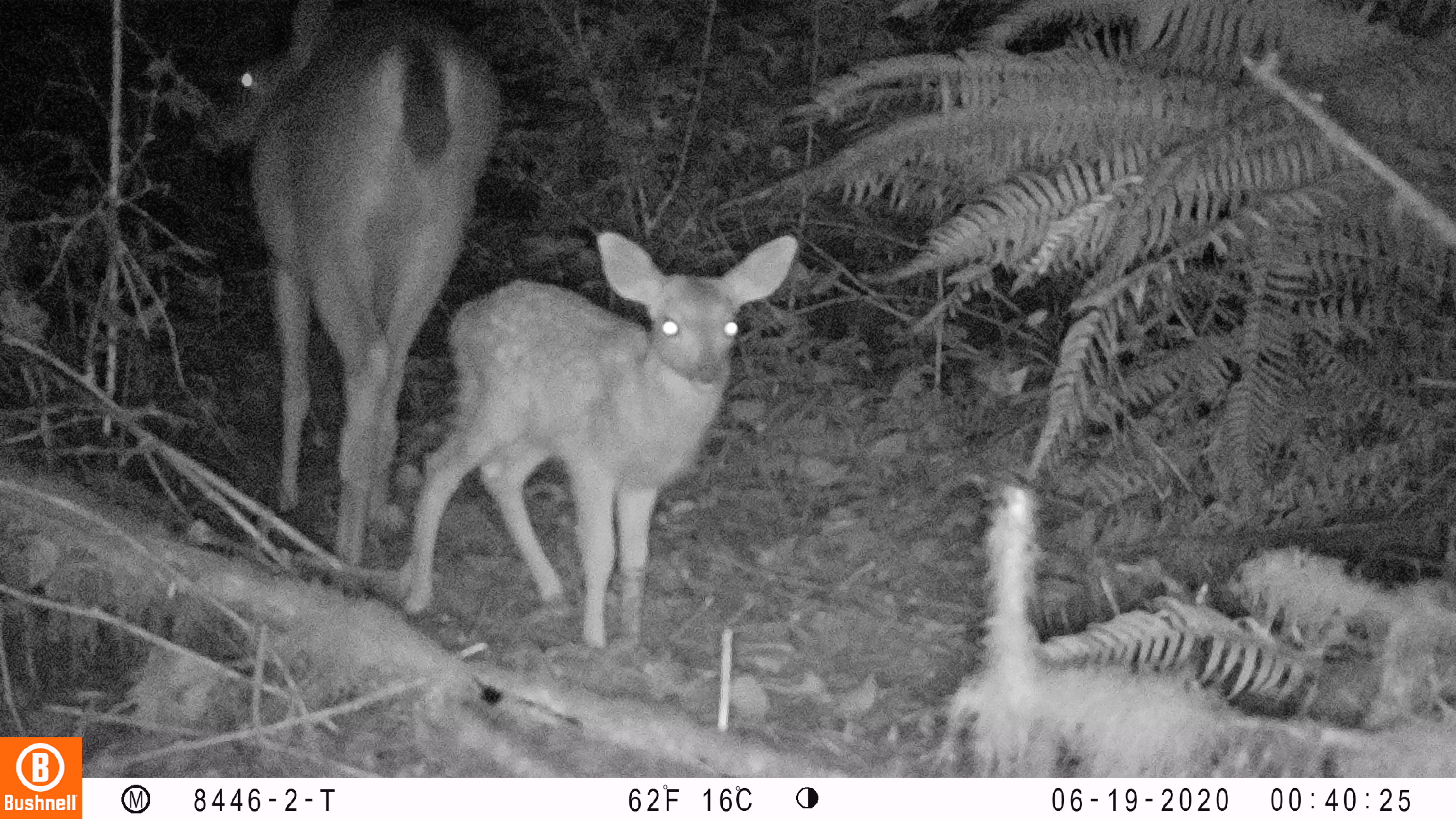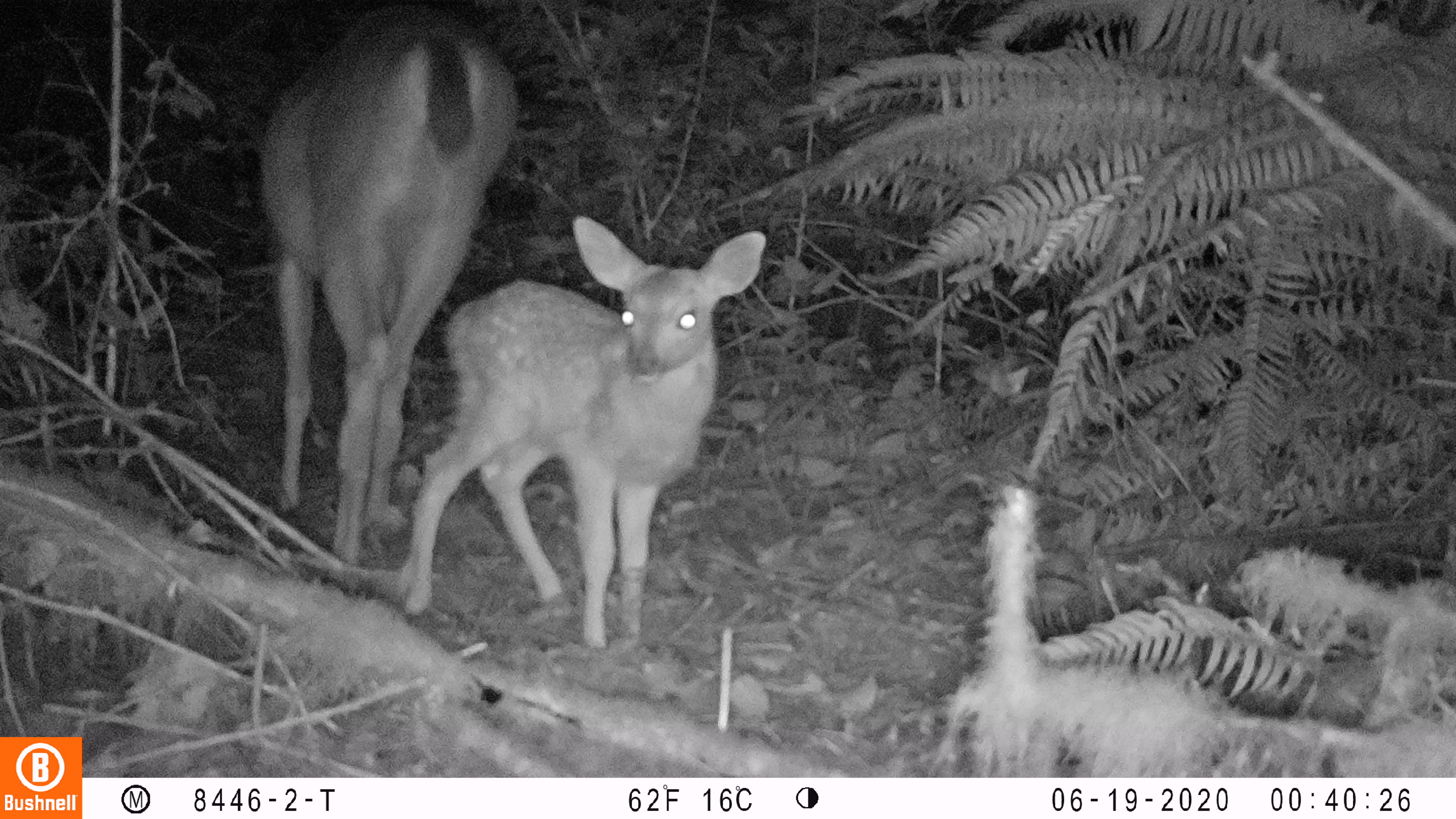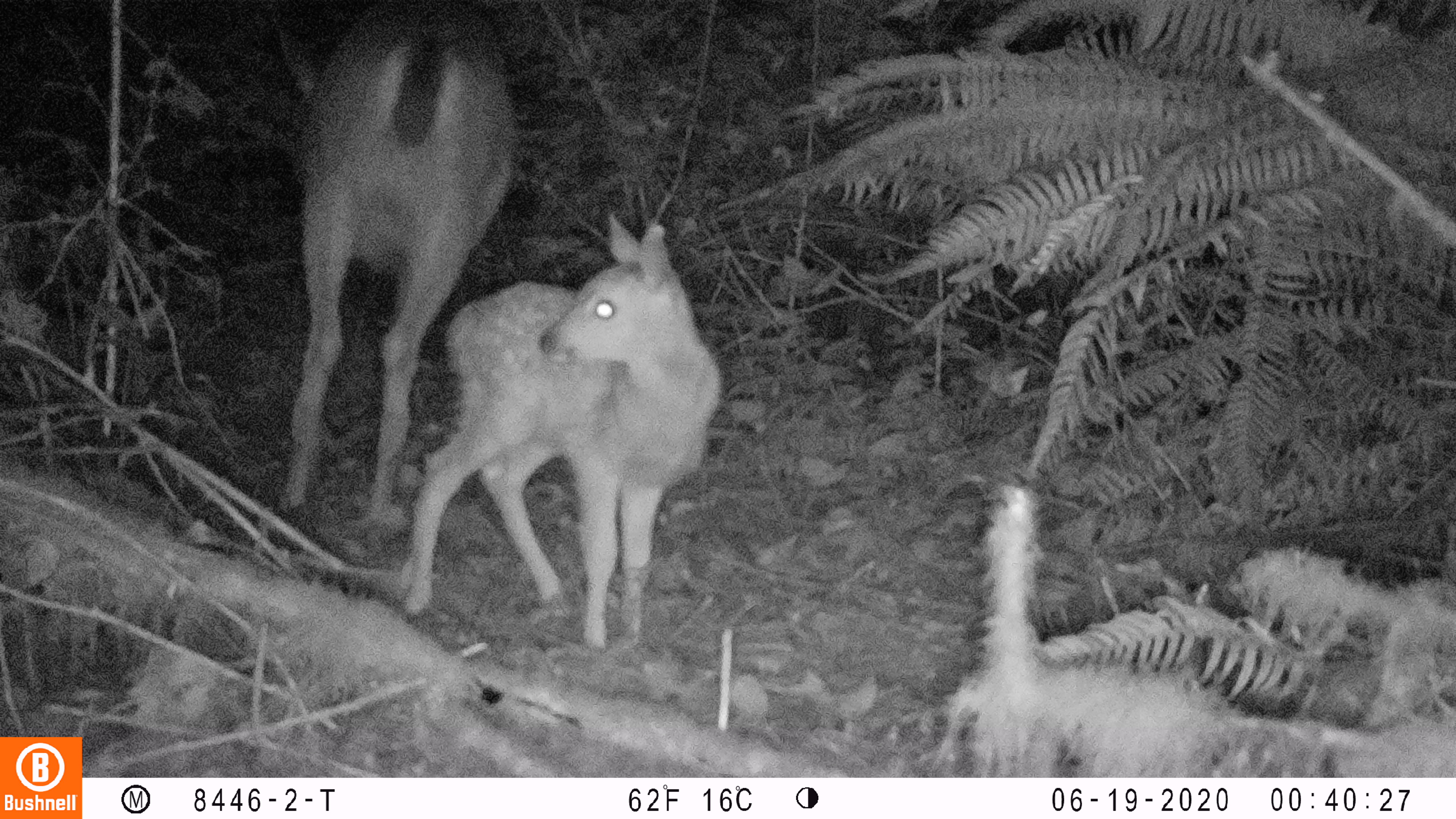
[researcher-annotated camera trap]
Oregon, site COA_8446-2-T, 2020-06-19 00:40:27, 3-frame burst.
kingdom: Animalia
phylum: Chordata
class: Mammalia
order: Artiodactyla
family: Cervidae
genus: Odocoileus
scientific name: Odocoileus hemionus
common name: black-tailed deer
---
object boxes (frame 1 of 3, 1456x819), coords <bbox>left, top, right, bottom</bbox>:
black-tailed deer: <bbox>177, 0, 802, 655</bbox>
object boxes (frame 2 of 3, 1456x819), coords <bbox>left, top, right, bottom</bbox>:
black-tailed deer: <bbox>253, 6, 768, 655</bbox>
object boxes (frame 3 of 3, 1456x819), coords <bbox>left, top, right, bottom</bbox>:
black-tailed deer: <bbox>260, 10, 728, 654</bbox>